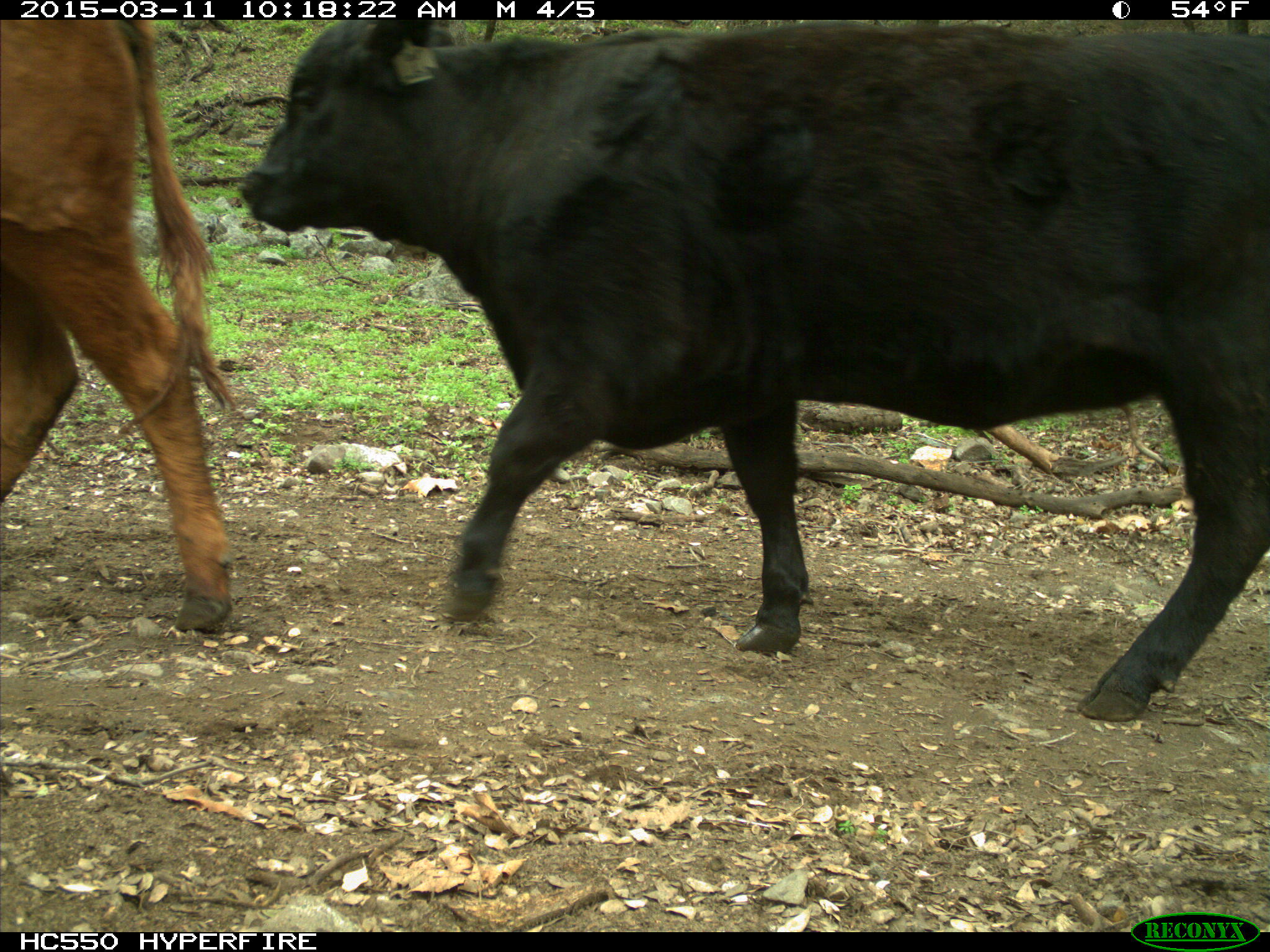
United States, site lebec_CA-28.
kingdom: Animalia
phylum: Chordata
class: Mammalia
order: Artiodactyla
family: Bovidae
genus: Bos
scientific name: Bos taurus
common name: domestic cow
Bos taurus (domestic cow).